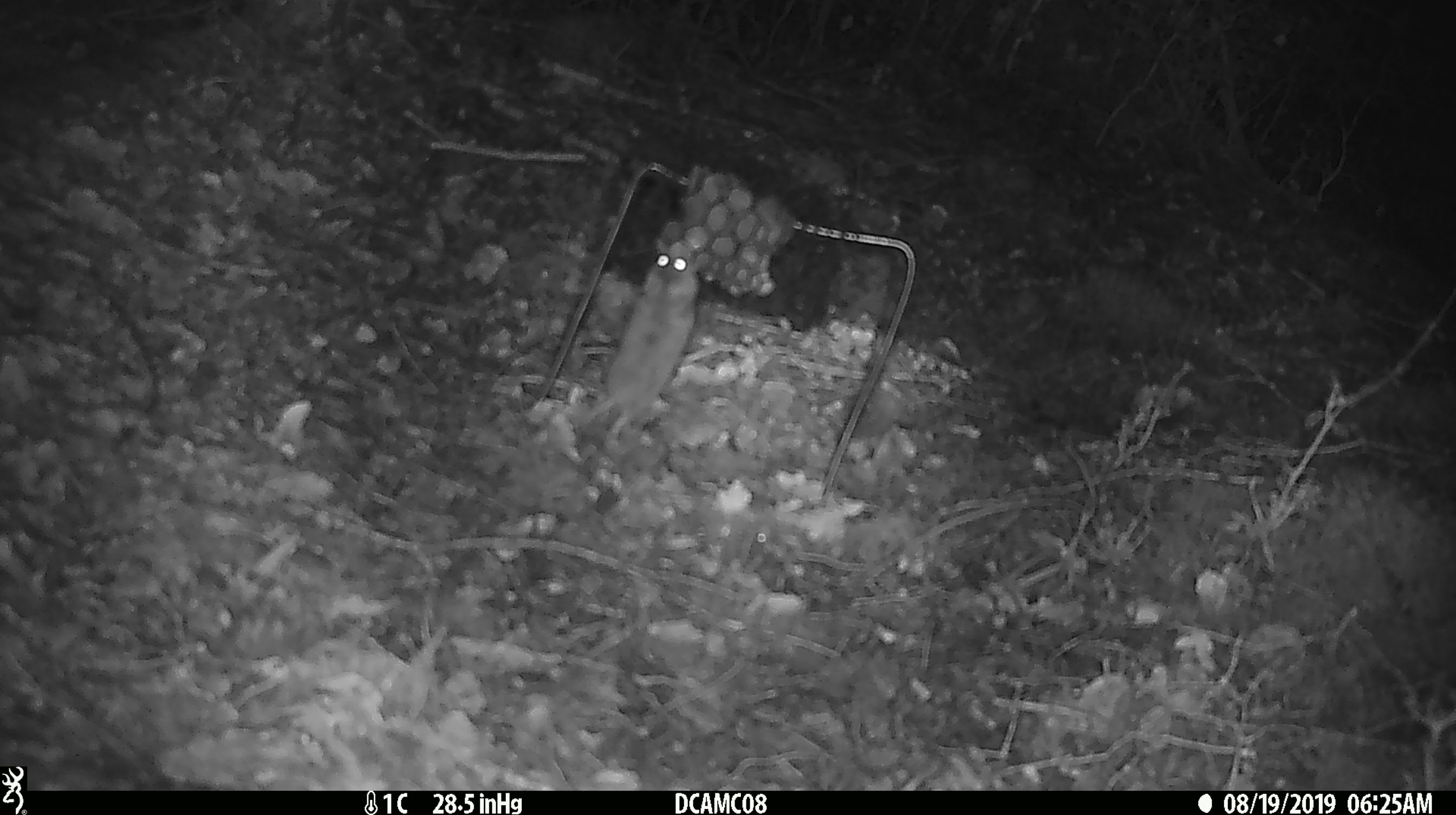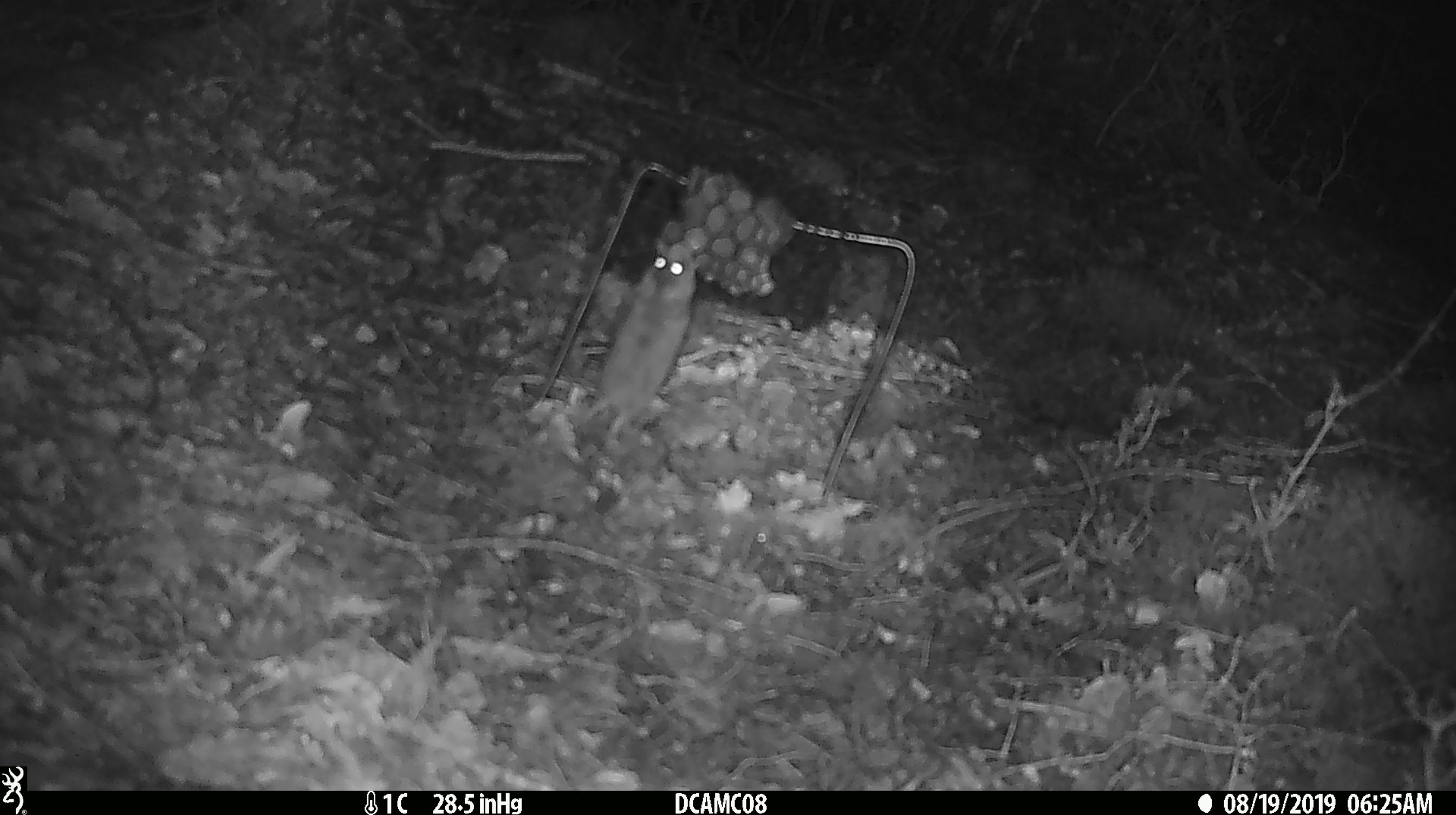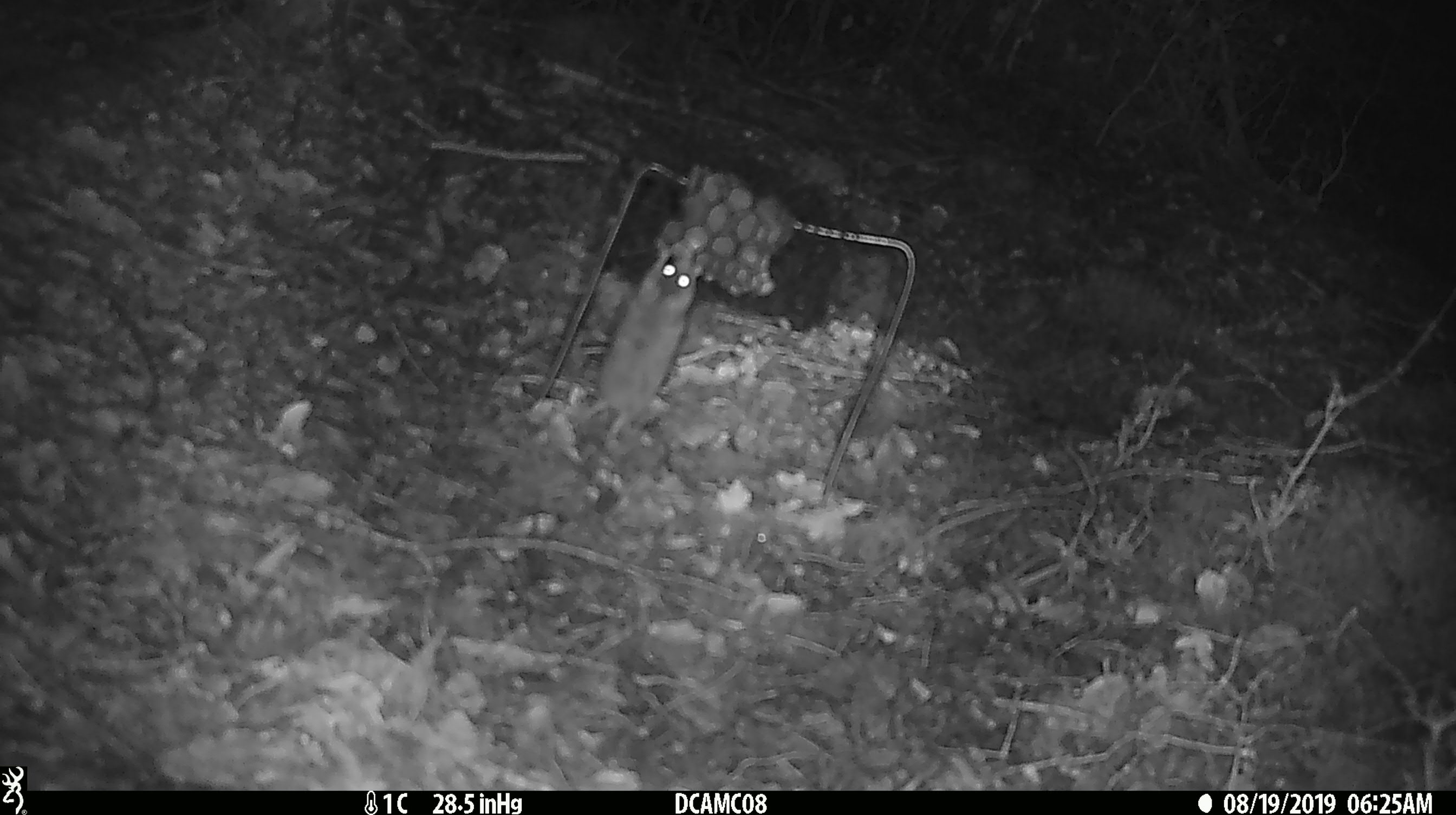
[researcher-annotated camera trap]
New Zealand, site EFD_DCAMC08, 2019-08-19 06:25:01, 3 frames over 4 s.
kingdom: Animalia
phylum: Chordata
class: Mammalia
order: Rodentia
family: Muridae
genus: Mus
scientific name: Mus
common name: mouse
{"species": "mouse (Mus)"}